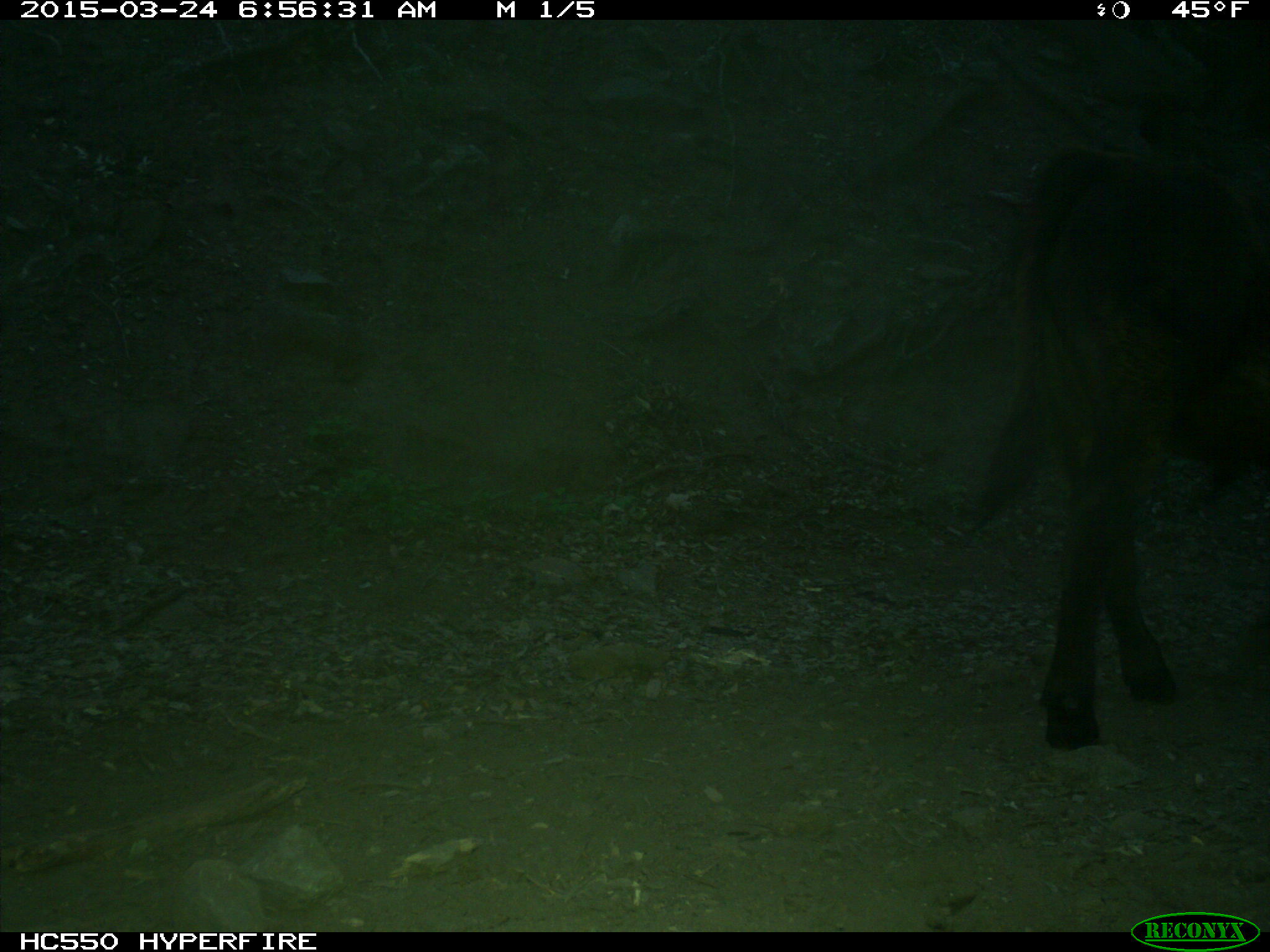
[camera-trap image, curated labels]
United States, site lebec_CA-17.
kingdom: Animalia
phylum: Chordata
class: Mammalia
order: Artiodactyla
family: Bovidae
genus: Bos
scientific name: Bos taurus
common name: domestic cow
Bos taurus (domestic cow).